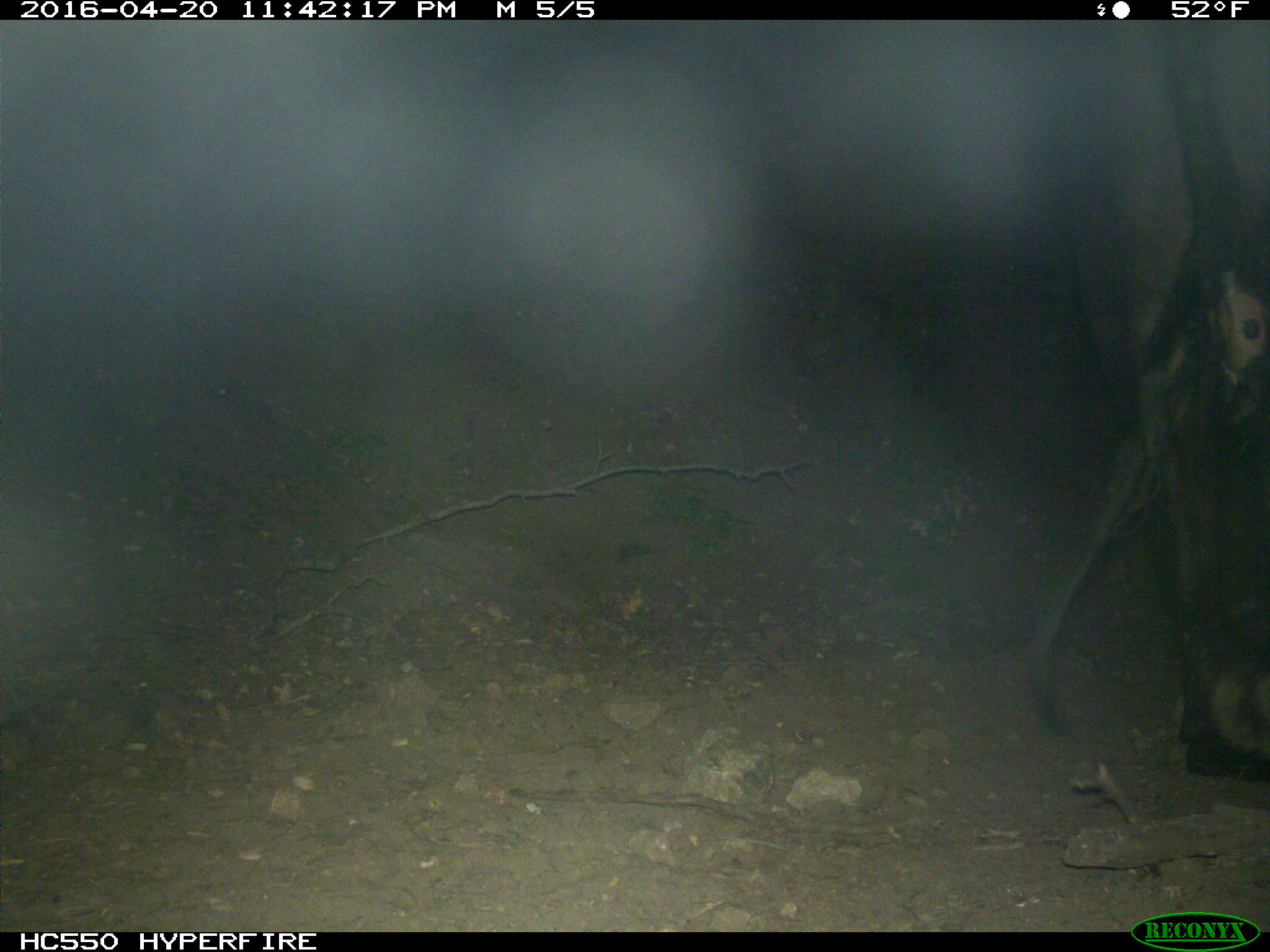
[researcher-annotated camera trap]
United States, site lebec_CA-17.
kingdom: Animalia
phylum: Chordata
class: Mammalia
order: Artiodactyla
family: Bovidae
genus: Bos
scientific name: Bos taurus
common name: domestic cow